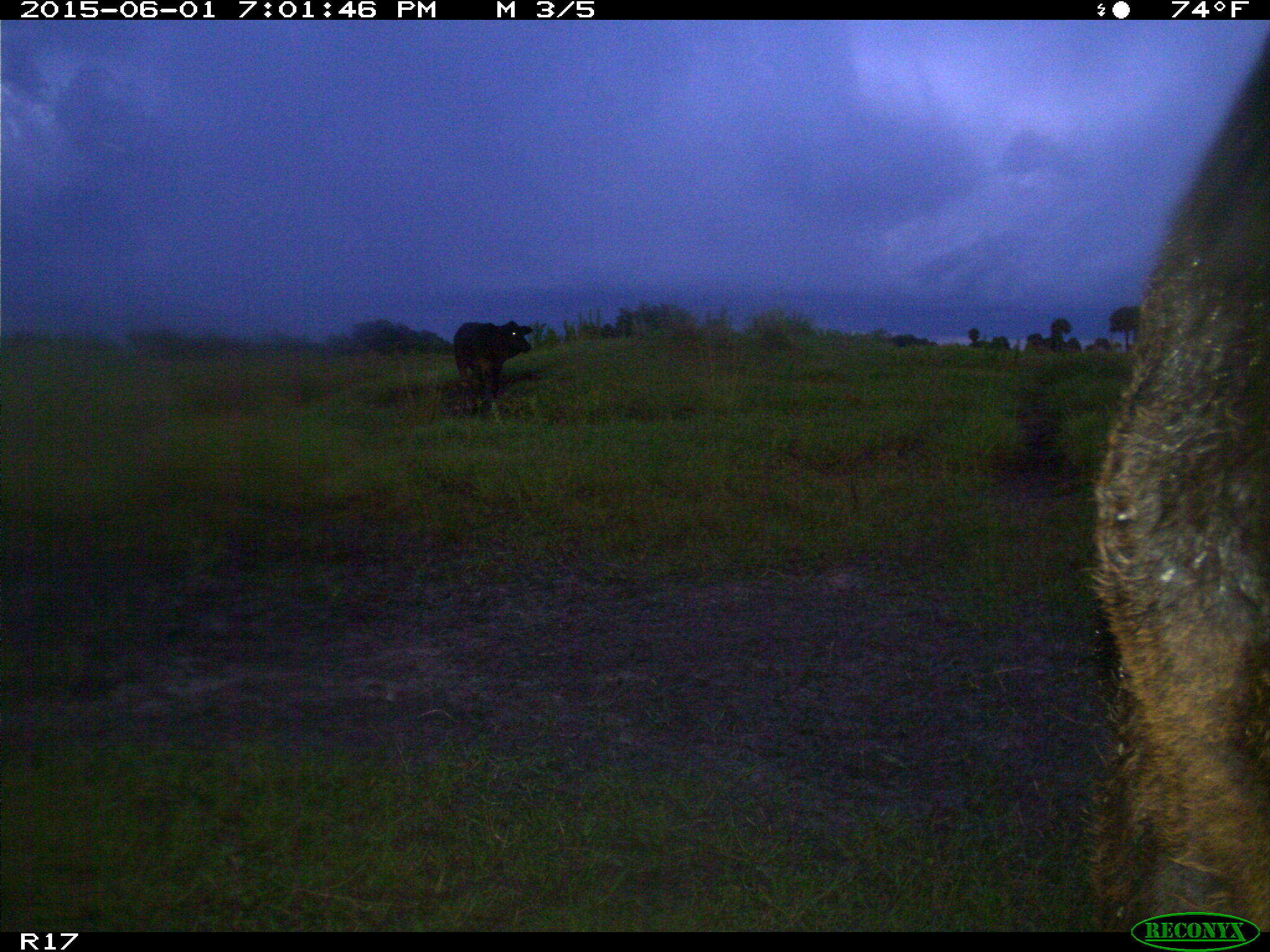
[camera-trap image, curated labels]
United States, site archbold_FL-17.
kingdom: Animalia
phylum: Chordata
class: Mammalia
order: Artiodactyla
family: Bovidae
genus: Bos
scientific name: Bos taurus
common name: domestic cow